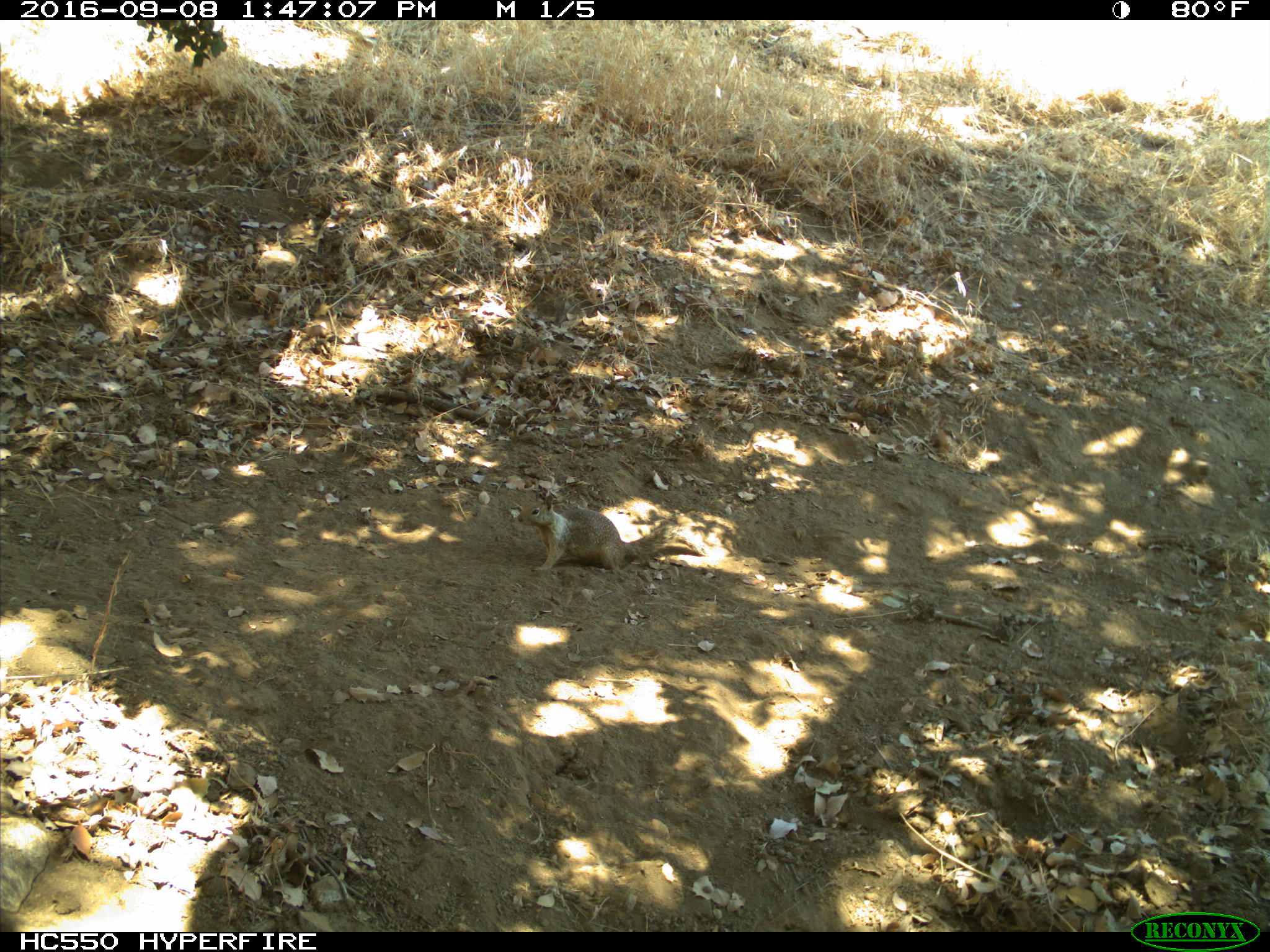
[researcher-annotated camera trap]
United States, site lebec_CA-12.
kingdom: Animalia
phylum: Chordata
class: Mammalia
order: Rodentia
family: Sciuridae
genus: Otospermophilus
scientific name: Otospermophilus beecheyi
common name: california ground squirrel